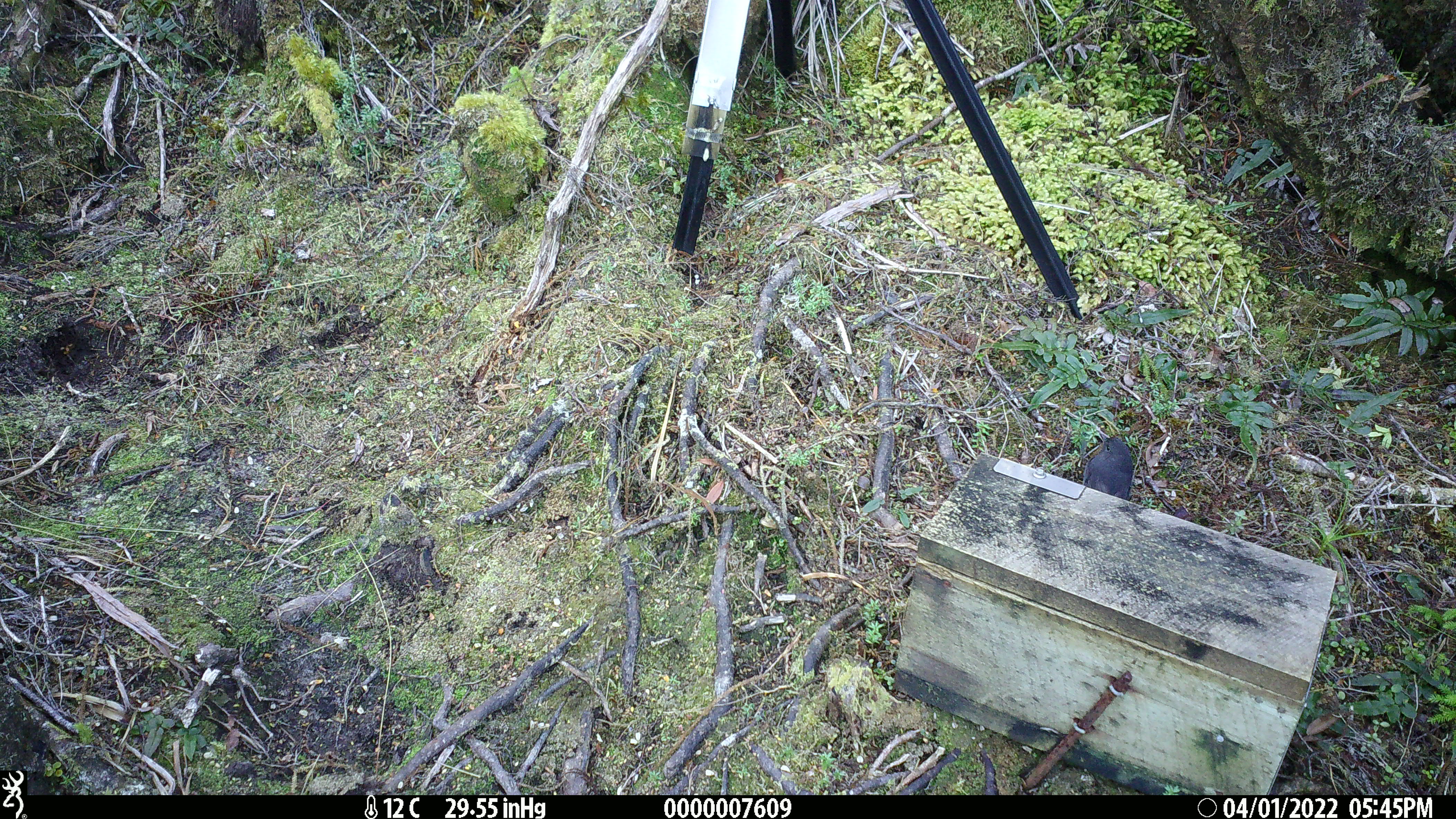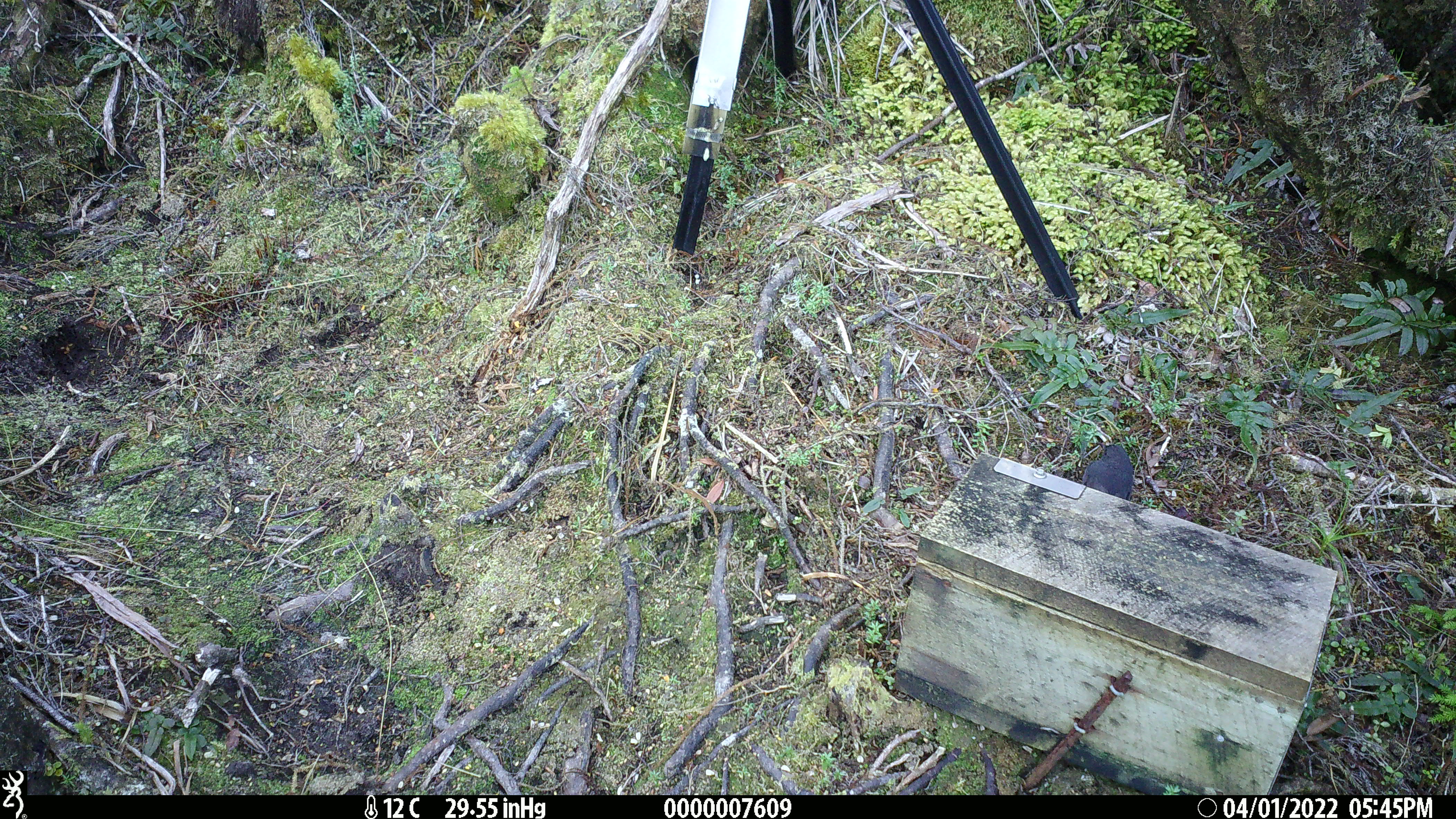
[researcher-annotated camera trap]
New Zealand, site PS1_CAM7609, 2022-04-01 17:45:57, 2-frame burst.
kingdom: Animalia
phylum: Chordata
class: Aves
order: Passeriformes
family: Petroicidae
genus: Petroica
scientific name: Petroica australis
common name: new zealand robin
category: robin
Robin (new zealand robin) (Petroica australis).